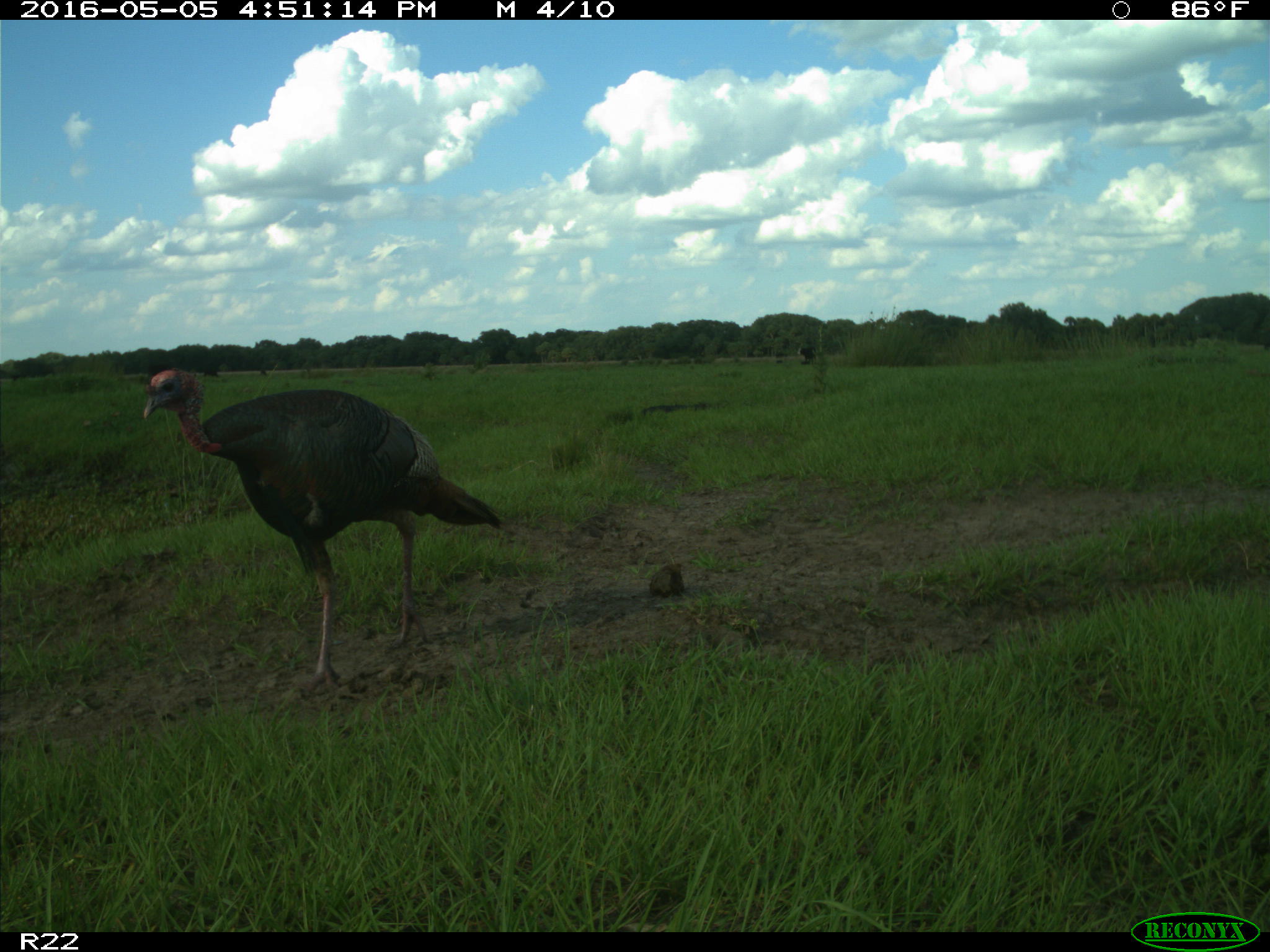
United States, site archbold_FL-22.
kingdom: Animalia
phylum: Chordata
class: Mammalia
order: Artiodactyla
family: Bovidae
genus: Bos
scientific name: Bos taurus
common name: domestic cow